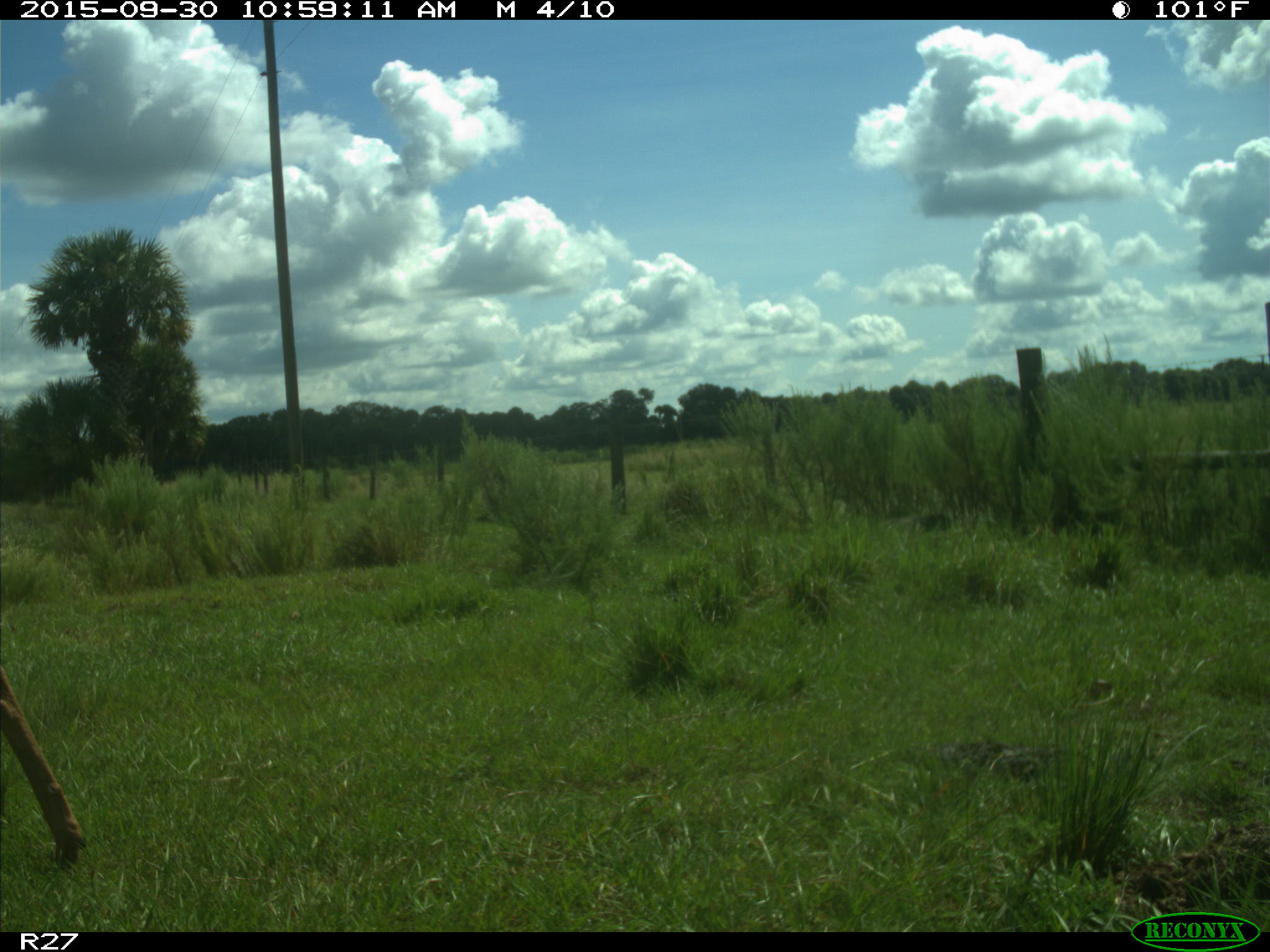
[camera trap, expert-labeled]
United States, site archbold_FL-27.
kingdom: Animalia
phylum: Chordata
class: Mammalia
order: Artiodactyla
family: Cervidae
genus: Odocoileus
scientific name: Odocoileus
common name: deer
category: unidentified deer